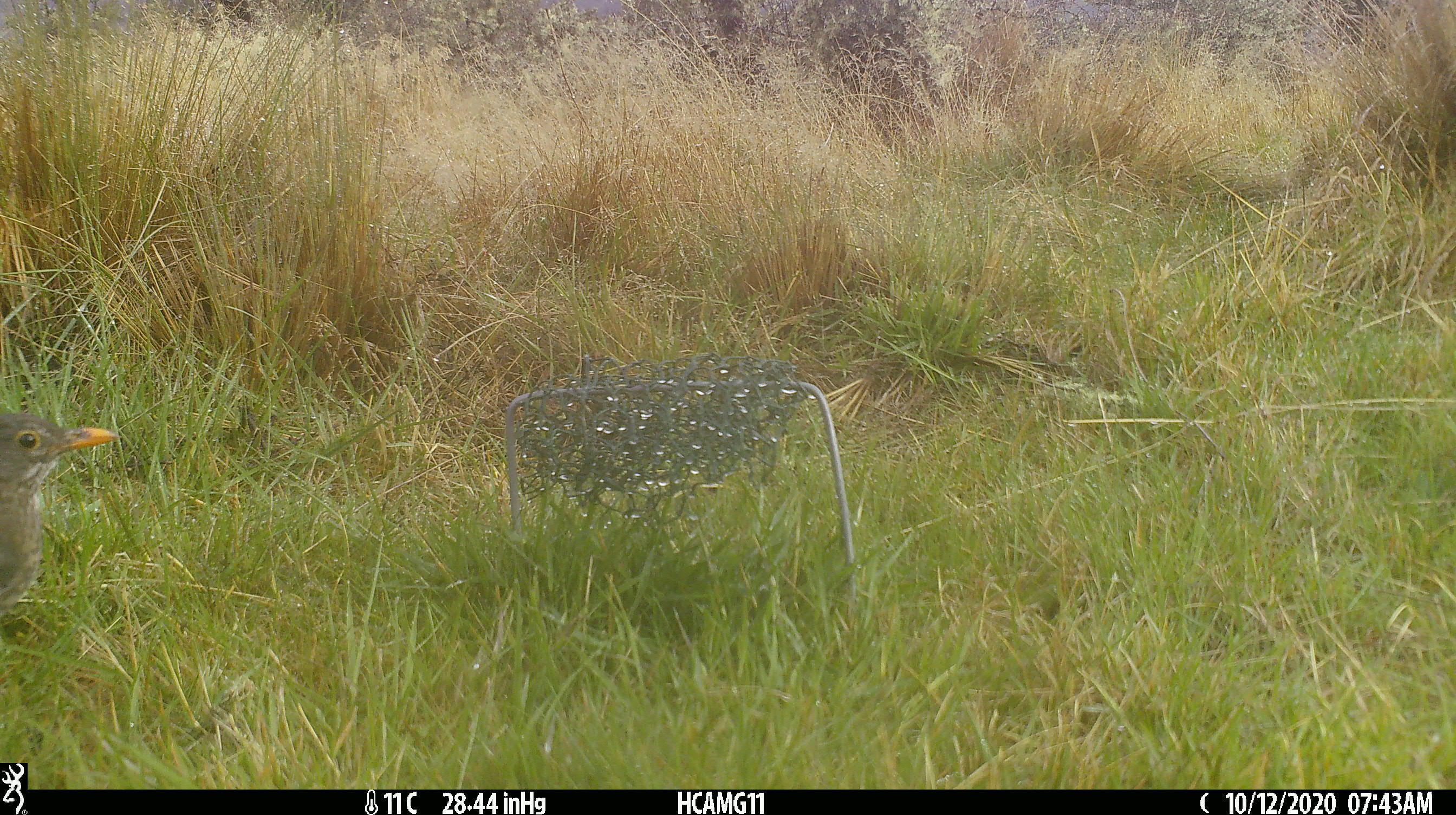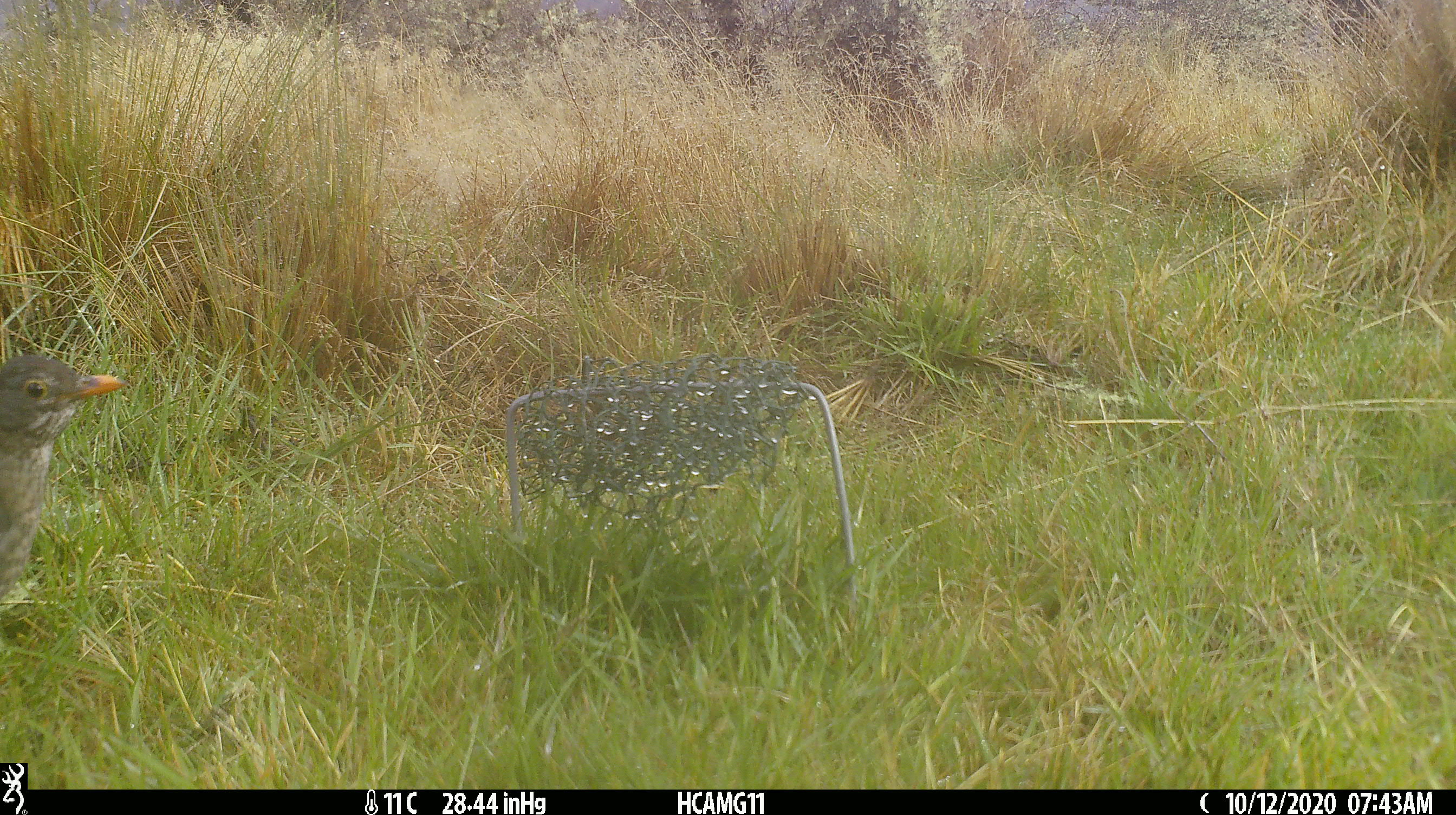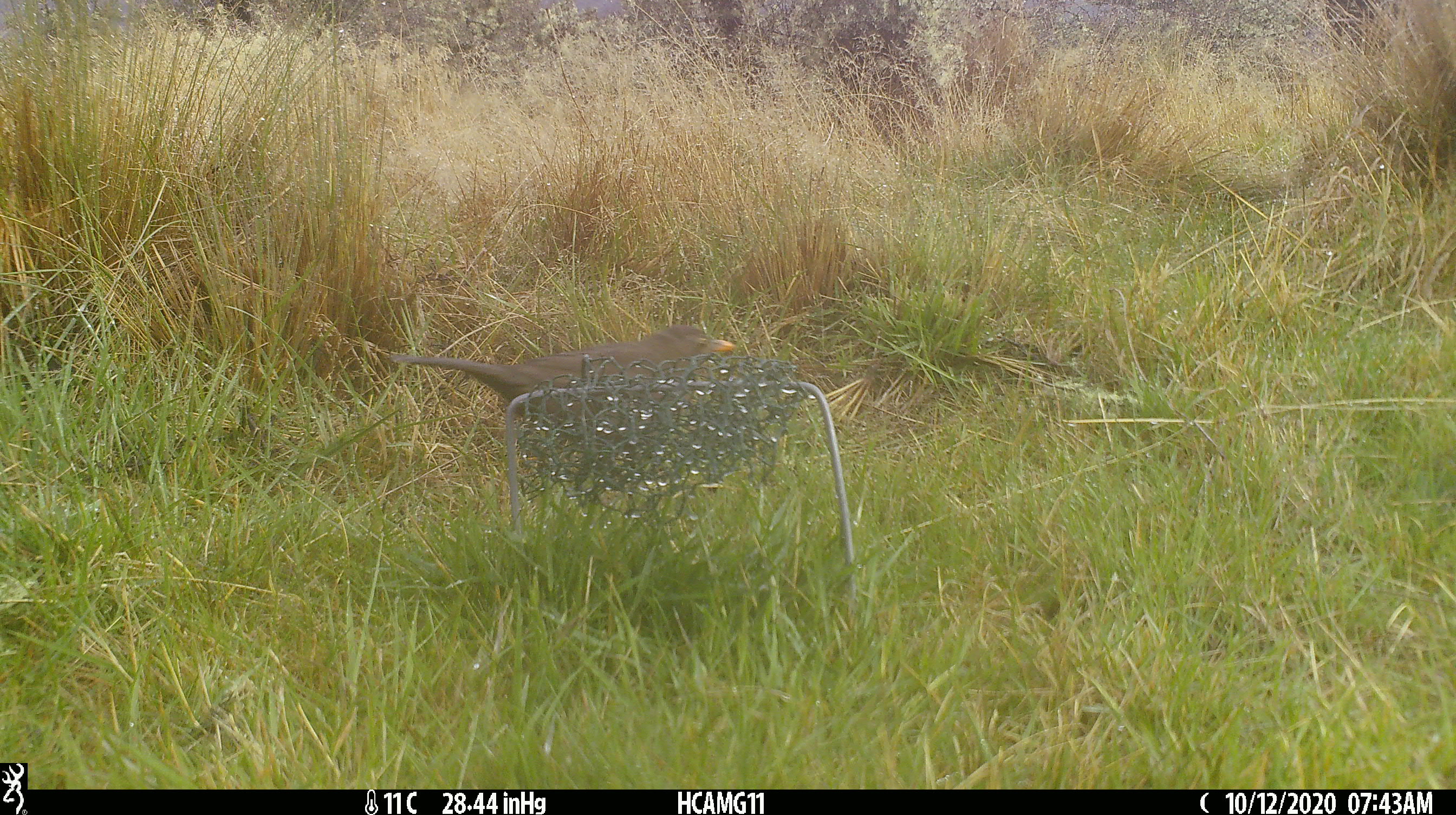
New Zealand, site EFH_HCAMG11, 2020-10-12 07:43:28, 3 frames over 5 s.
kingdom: Animalia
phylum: Chordata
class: Aves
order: Passeriformes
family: Turdidae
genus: Turdus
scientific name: Turdus merula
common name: eurasian blackbird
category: blackbird